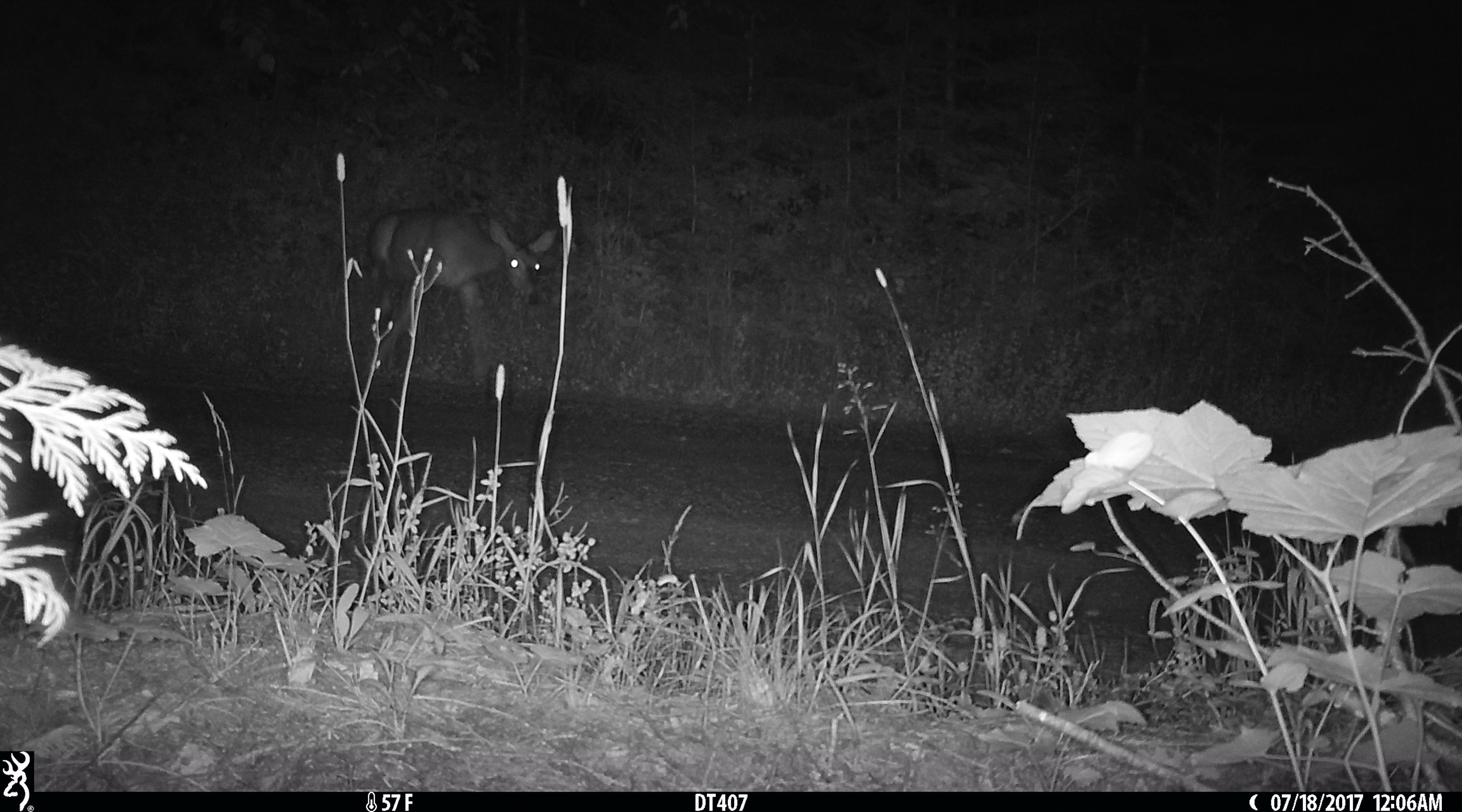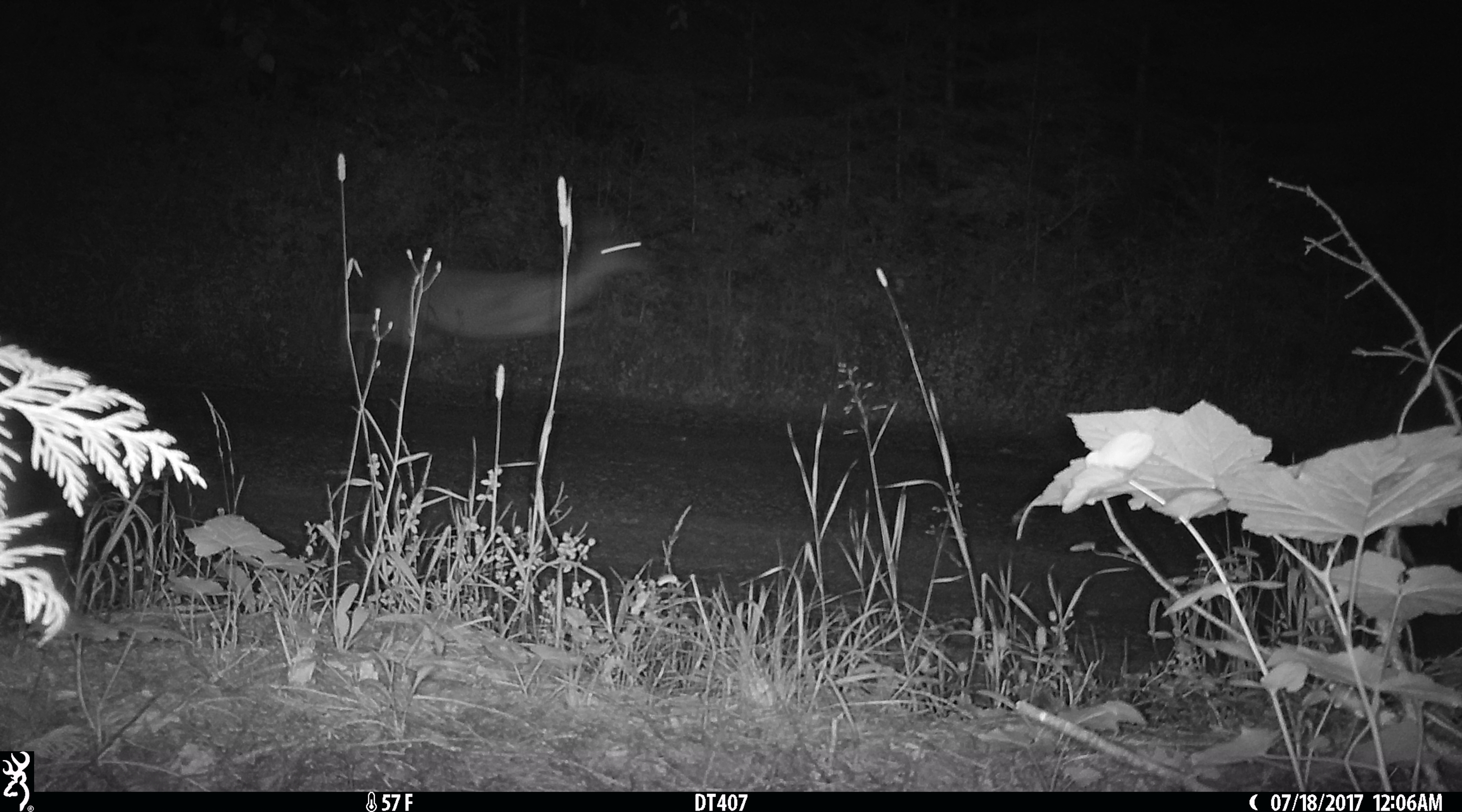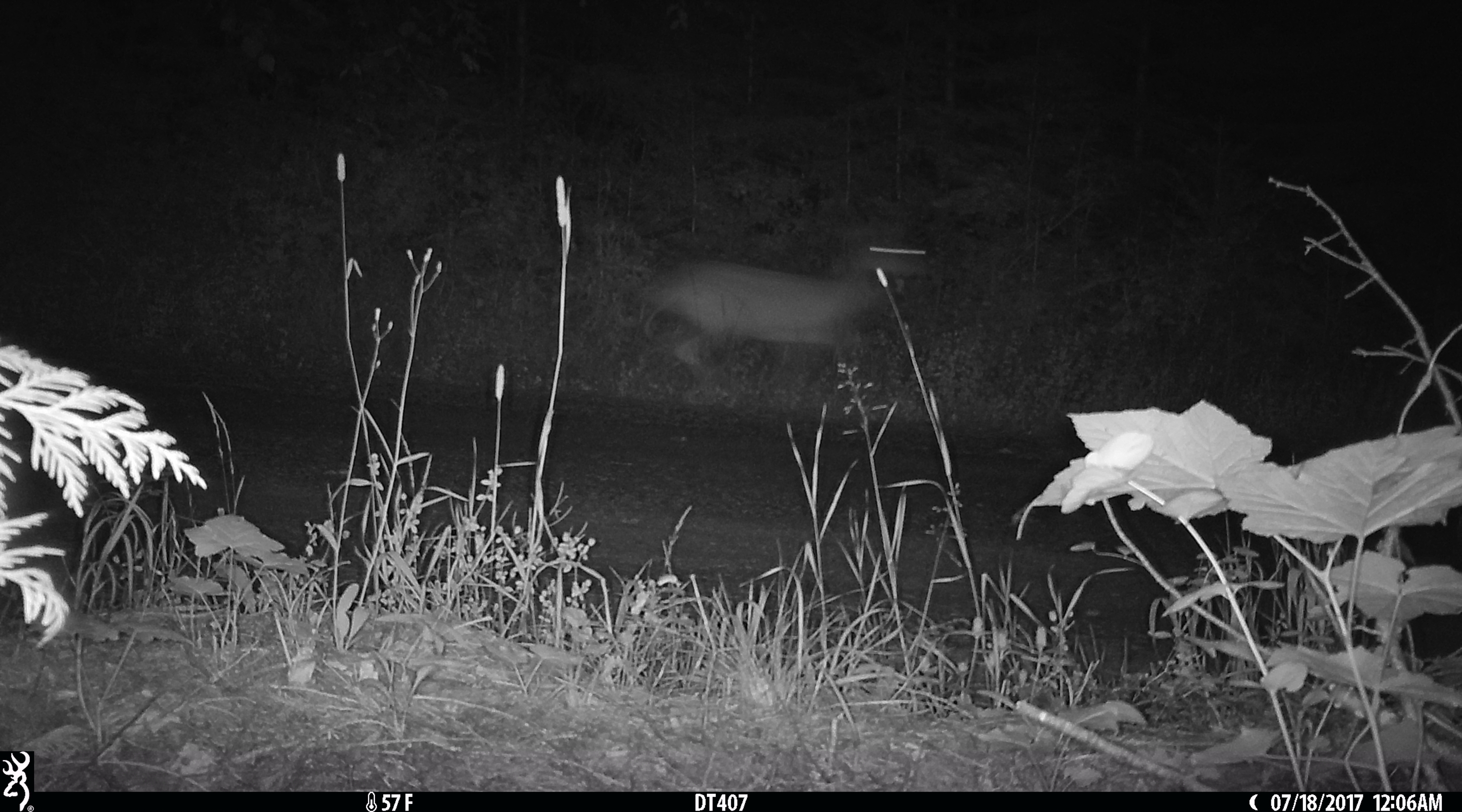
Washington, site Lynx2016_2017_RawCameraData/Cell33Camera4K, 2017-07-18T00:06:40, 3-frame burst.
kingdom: Animalia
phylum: Chordata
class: Mammalia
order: Artiodactyla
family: Cervidae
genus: Odocoileus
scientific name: Odocoileus virginianus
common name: white-tailed deer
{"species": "Odocoileus virginianus (white-tailed deer)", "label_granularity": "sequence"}